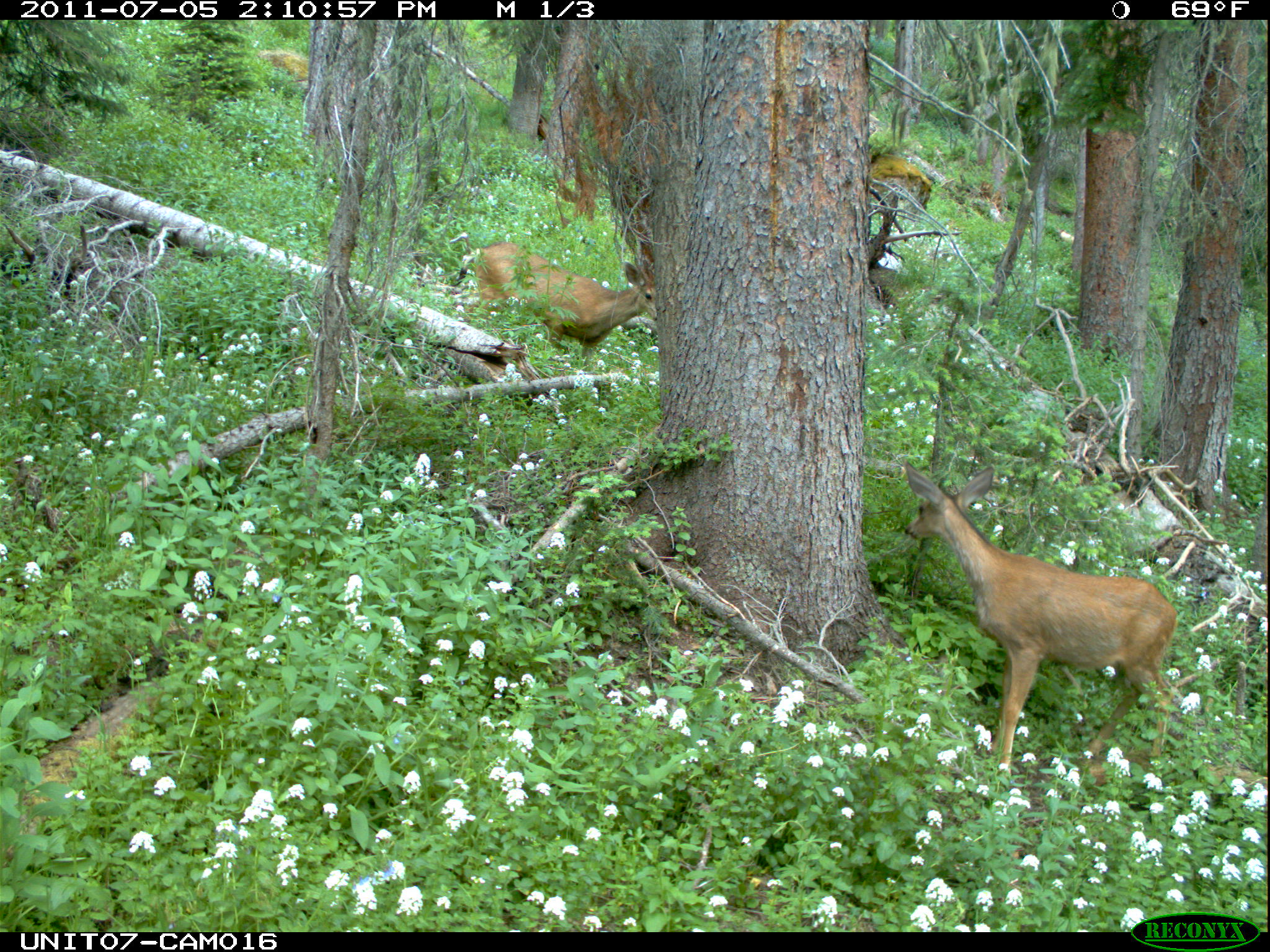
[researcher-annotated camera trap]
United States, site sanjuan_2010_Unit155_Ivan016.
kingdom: Animalia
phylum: Chordata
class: Mammalia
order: Artiodactyla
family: Cervidae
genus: Odocoileus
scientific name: Odocoileus hemionus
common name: mule deer